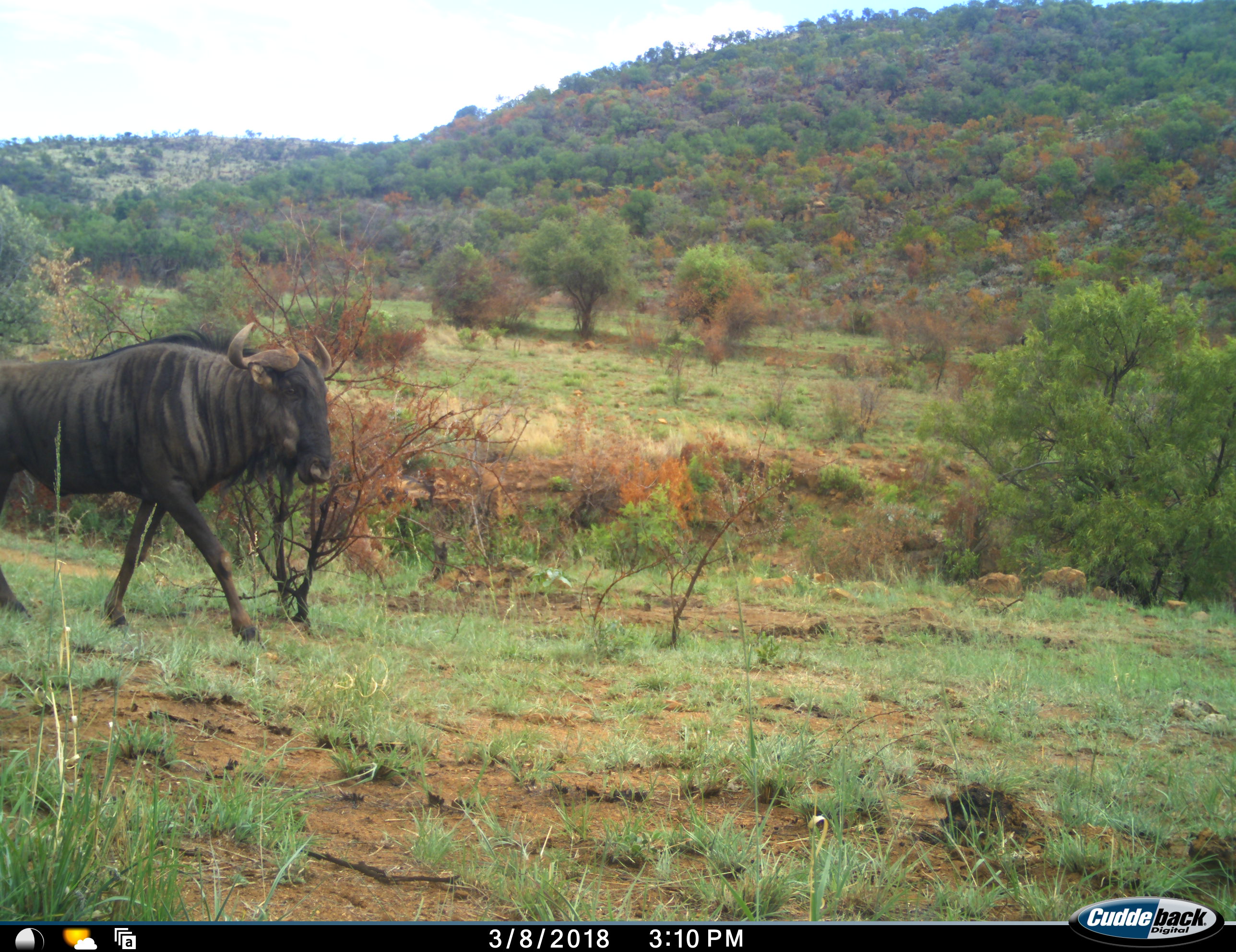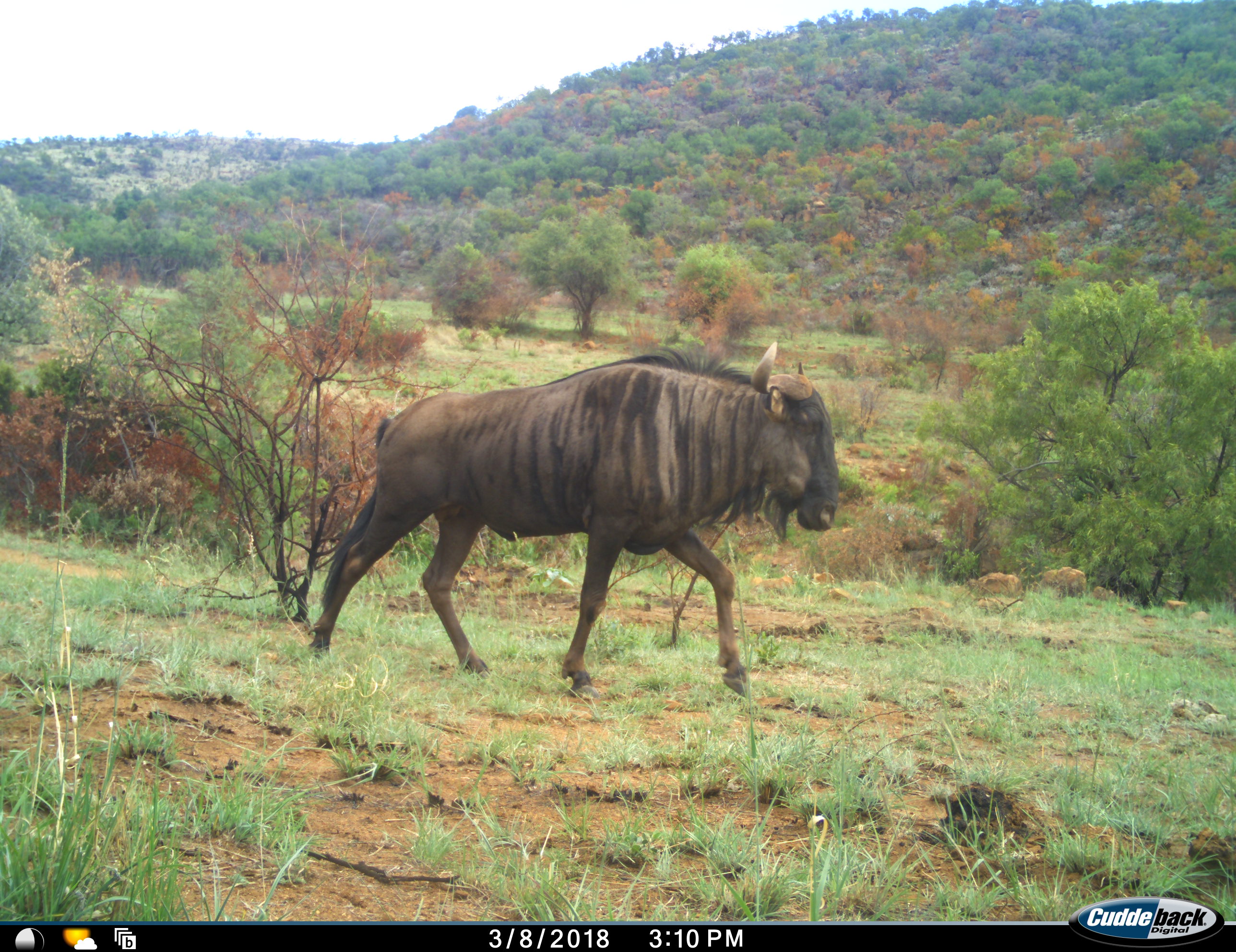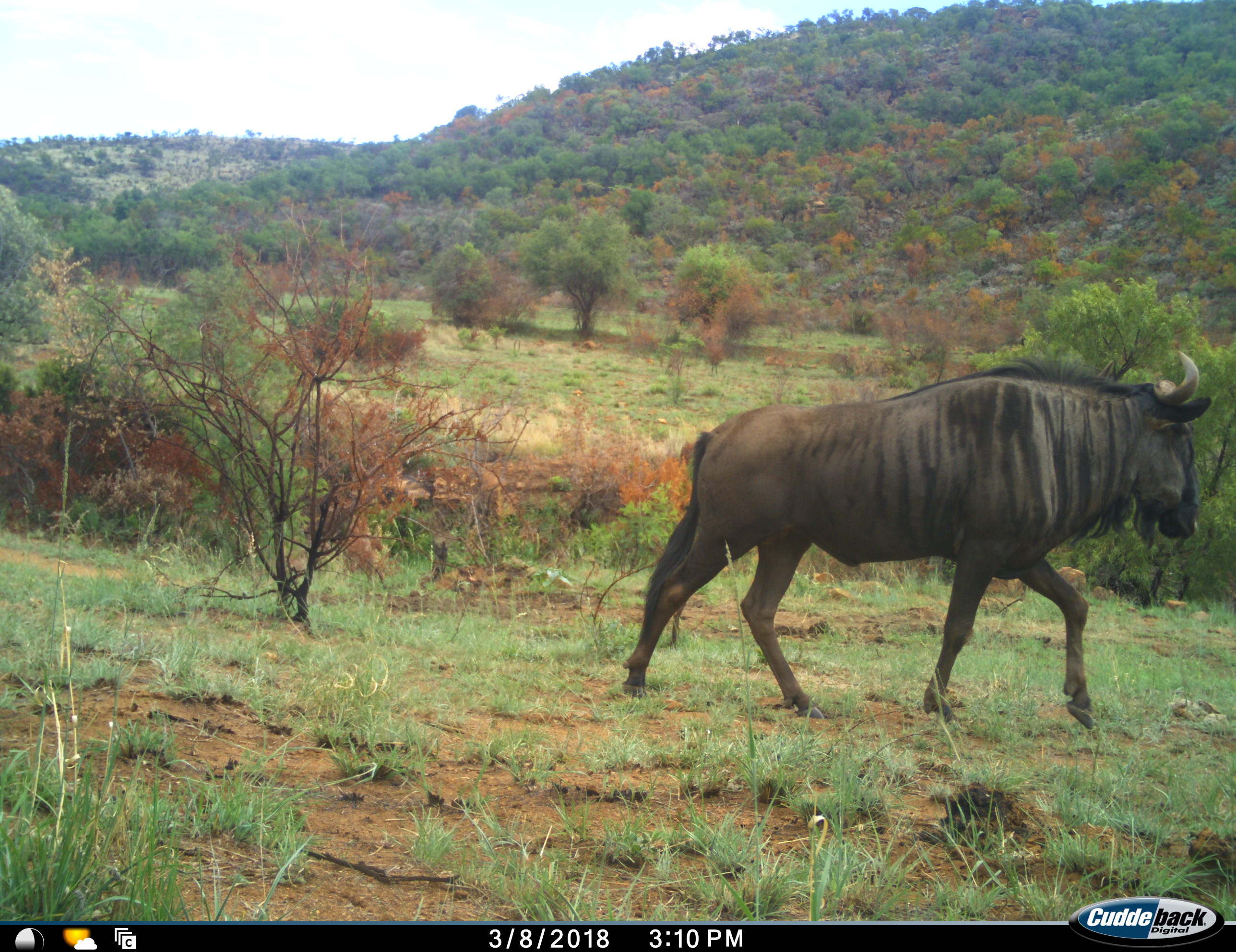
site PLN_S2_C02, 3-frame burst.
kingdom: Animalia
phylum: Chordata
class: Mammalia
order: Artiodactyla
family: Bovidae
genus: Connochaetes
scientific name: Connochaetes taurinus taurinus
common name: blue wildebeest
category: wildebeestblue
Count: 1.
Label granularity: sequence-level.